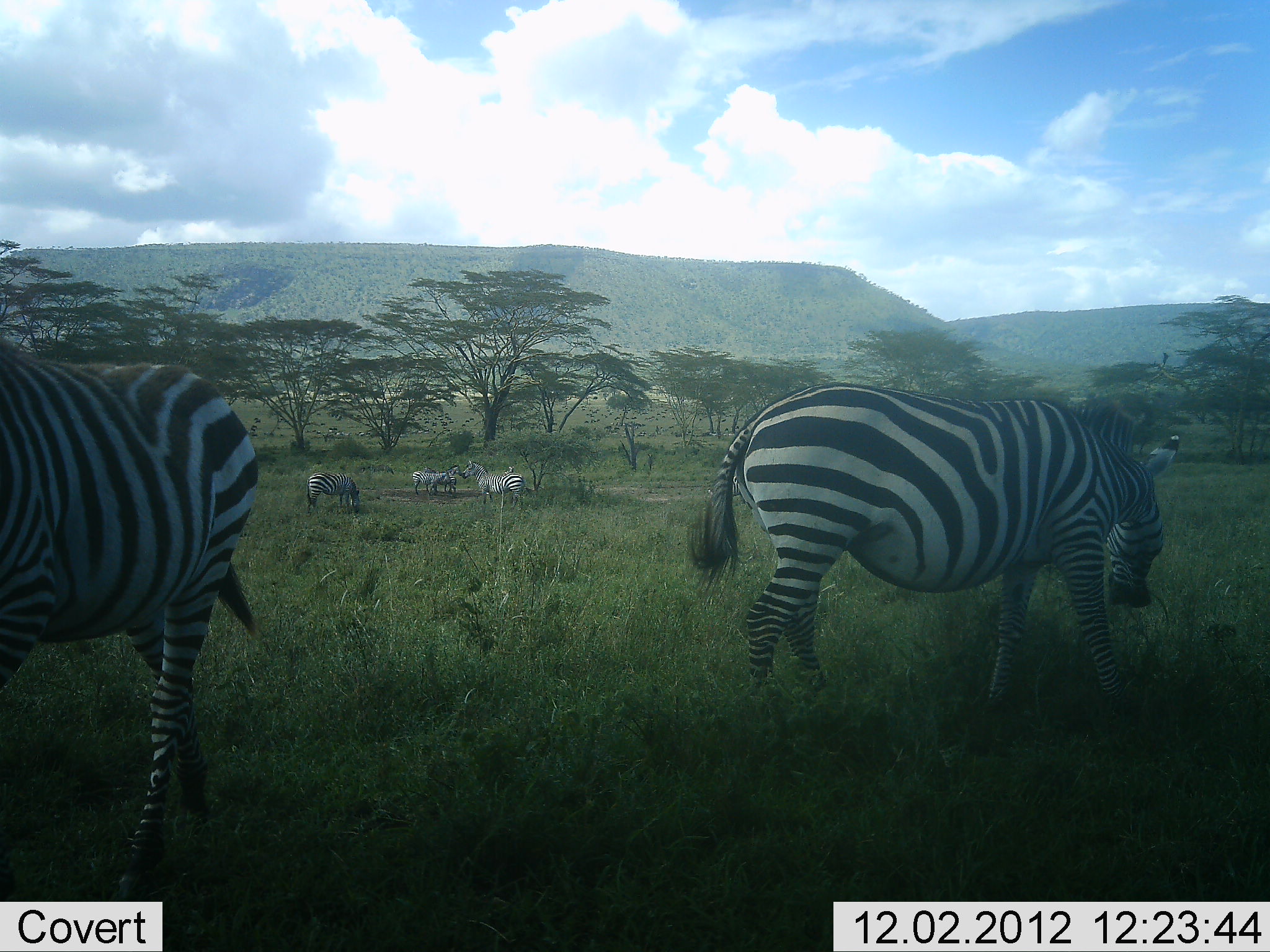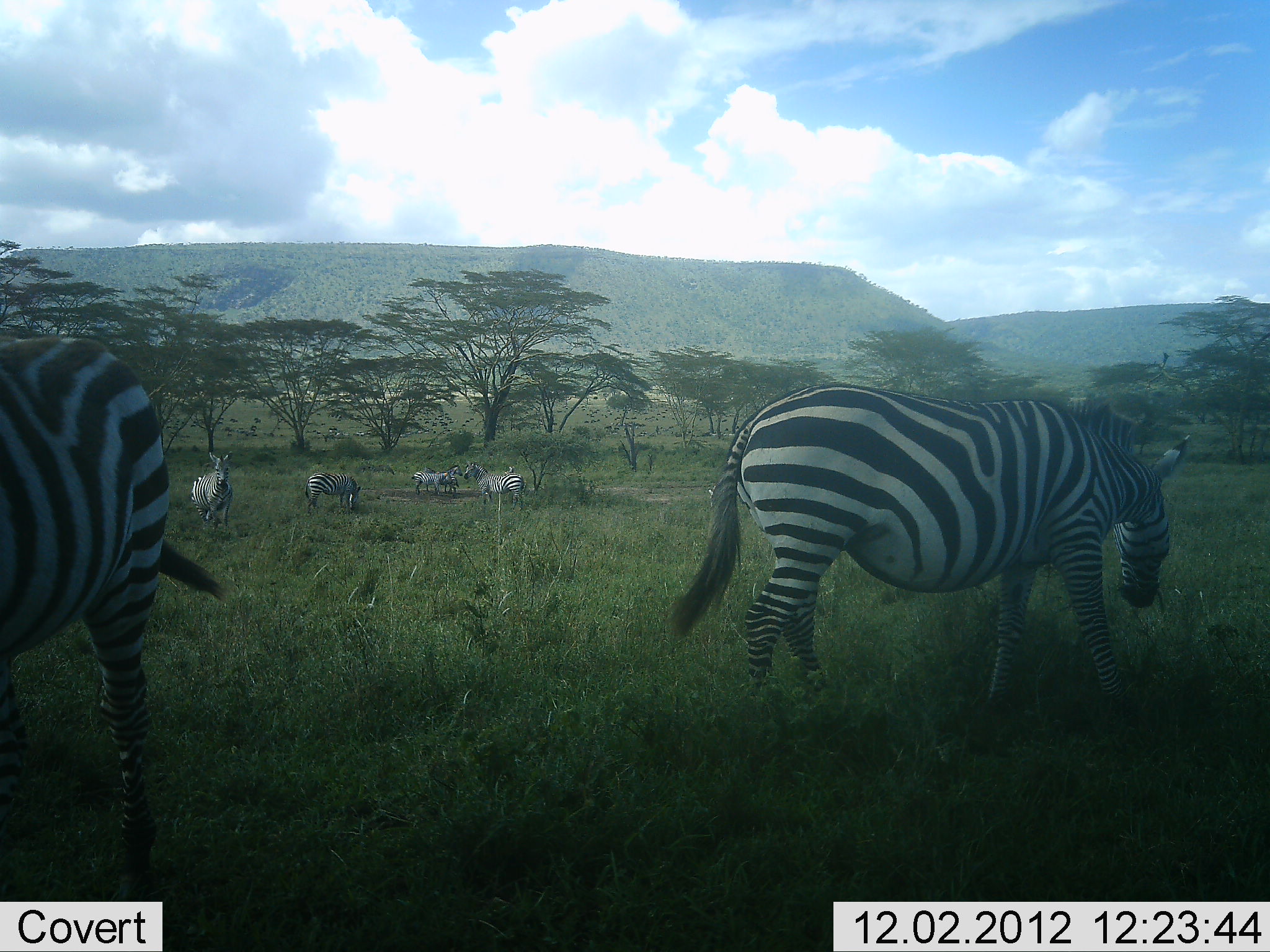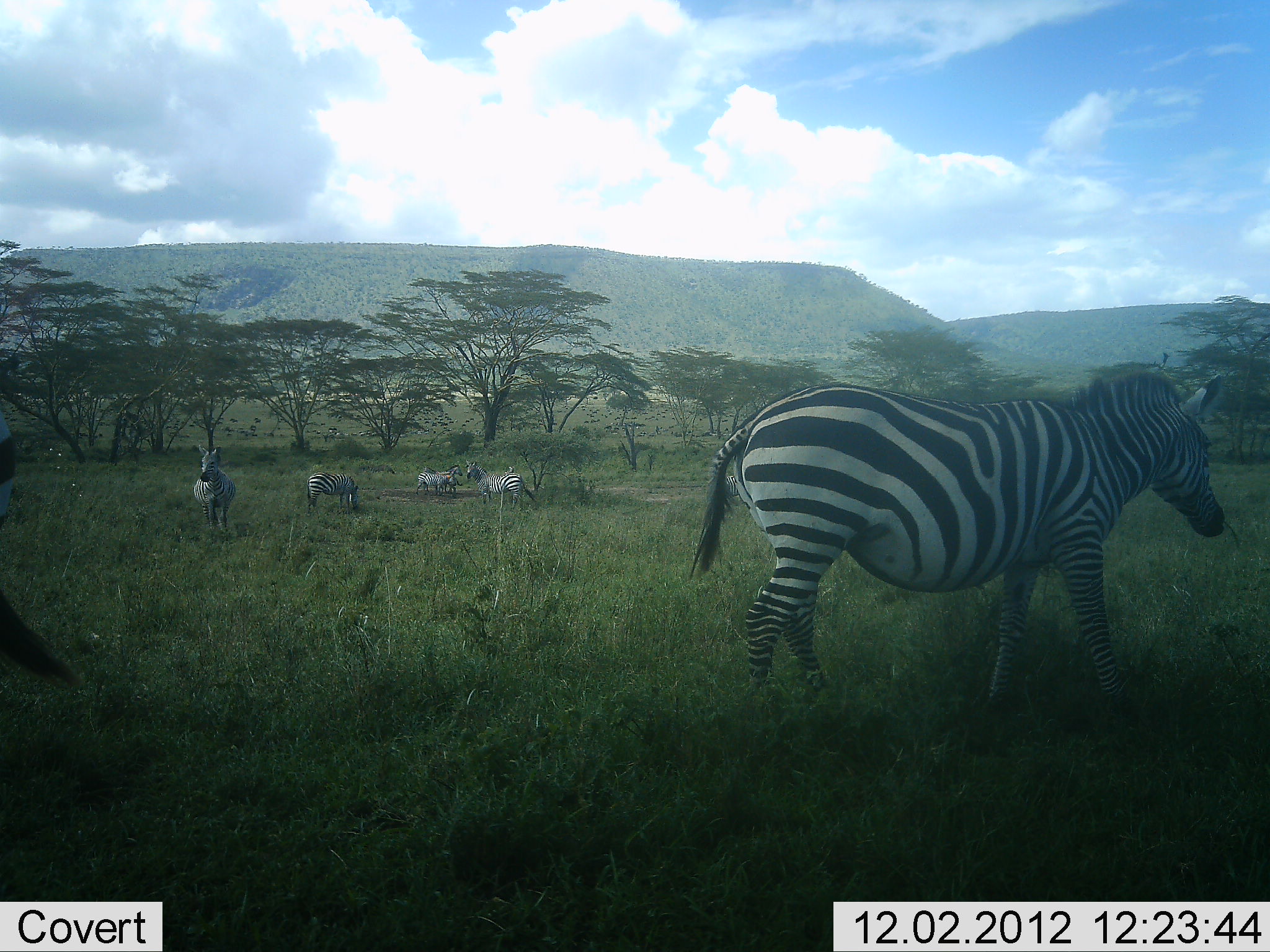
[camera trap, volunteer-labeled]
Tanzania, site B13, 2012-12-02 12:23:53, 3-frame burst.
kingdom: Animalia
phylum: Chordata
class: Mammalia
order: Perissodactyla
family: Equidae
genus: Equus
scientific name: Equus quagga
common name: plains zebra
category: zebra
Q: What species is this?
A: Zebra (plains zebra) (Equus quagga).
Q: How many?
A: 6.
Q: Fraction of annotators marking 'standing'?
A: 70%.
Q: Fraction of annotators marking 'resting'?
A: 0%.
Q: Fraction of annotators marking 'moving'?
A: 70%.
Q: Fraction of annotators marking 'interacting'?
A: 0%.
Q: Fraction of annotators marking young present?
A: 0%.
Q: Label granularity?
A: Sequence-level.